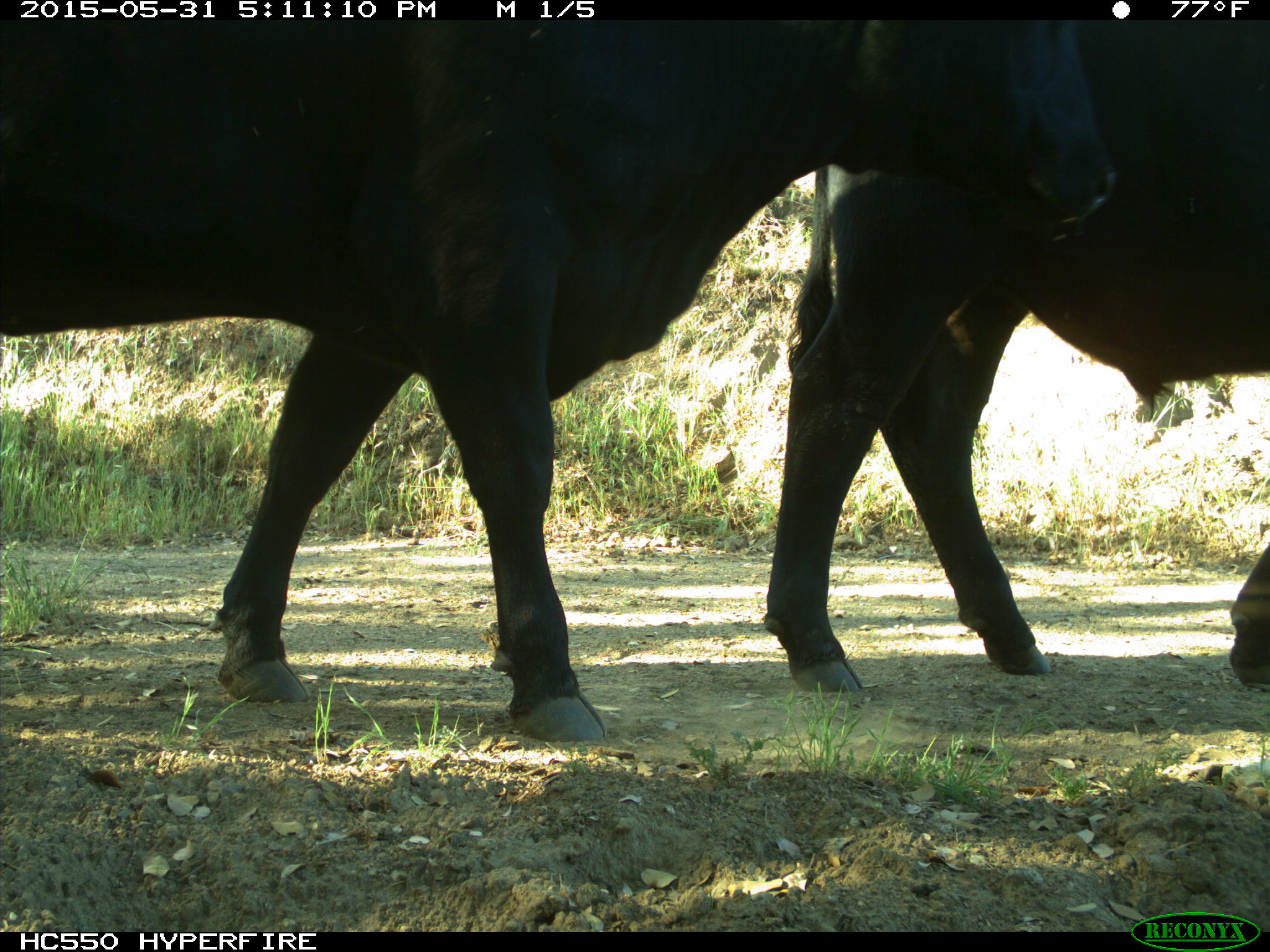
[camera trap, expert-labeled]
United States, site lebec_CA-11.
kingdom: Animalia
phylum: Chordata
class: Mammalia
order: Artiodactyla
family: Bovidae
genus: Bos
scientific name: Bos taurus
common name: domestic cow